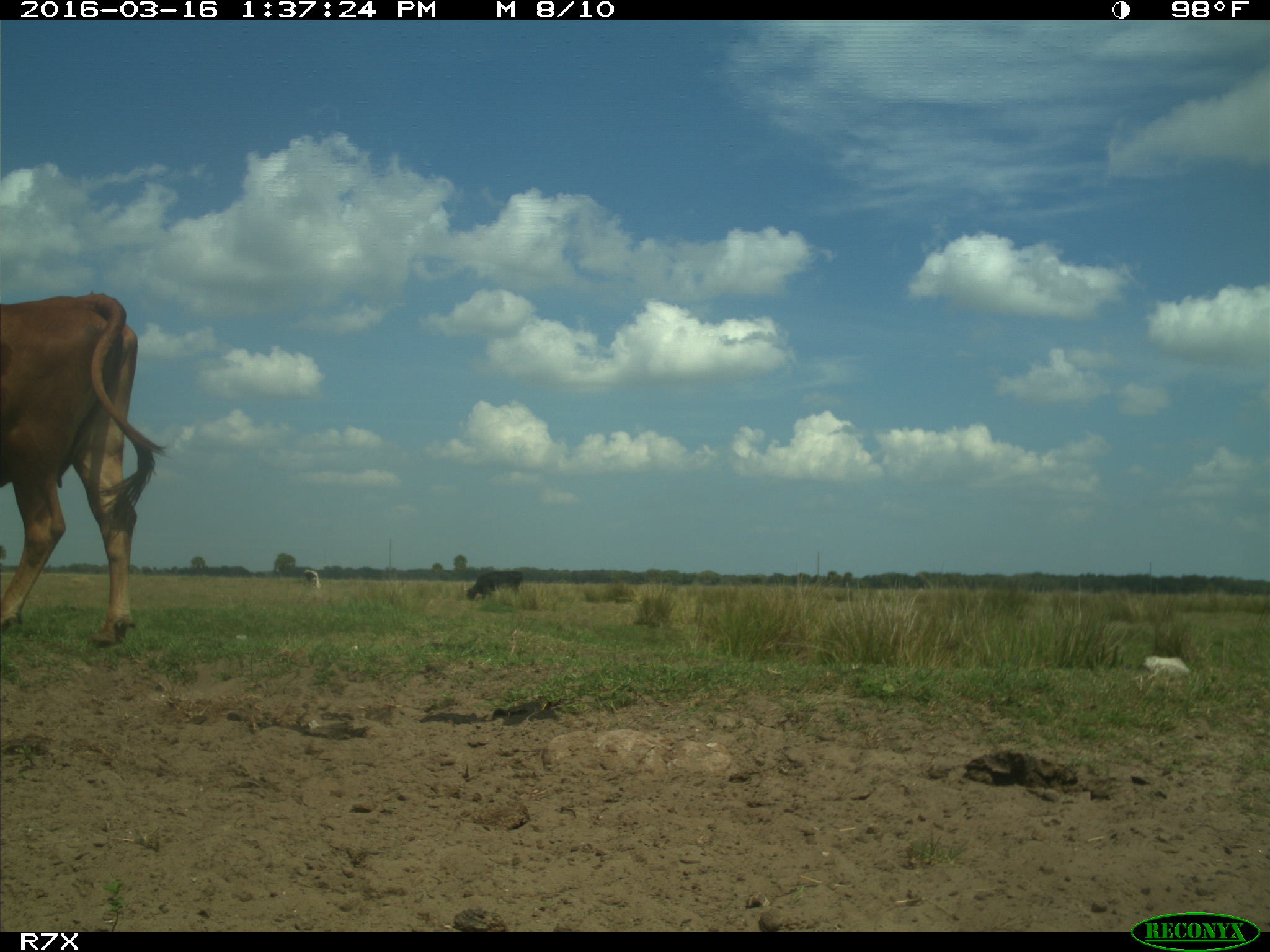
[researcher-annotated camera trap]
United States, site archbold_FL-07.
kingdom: Animalia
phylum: Chordata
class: Mammalia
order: Artiodactyla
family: Bovidae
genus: Bos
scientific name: Bos taurus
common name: domestic cow